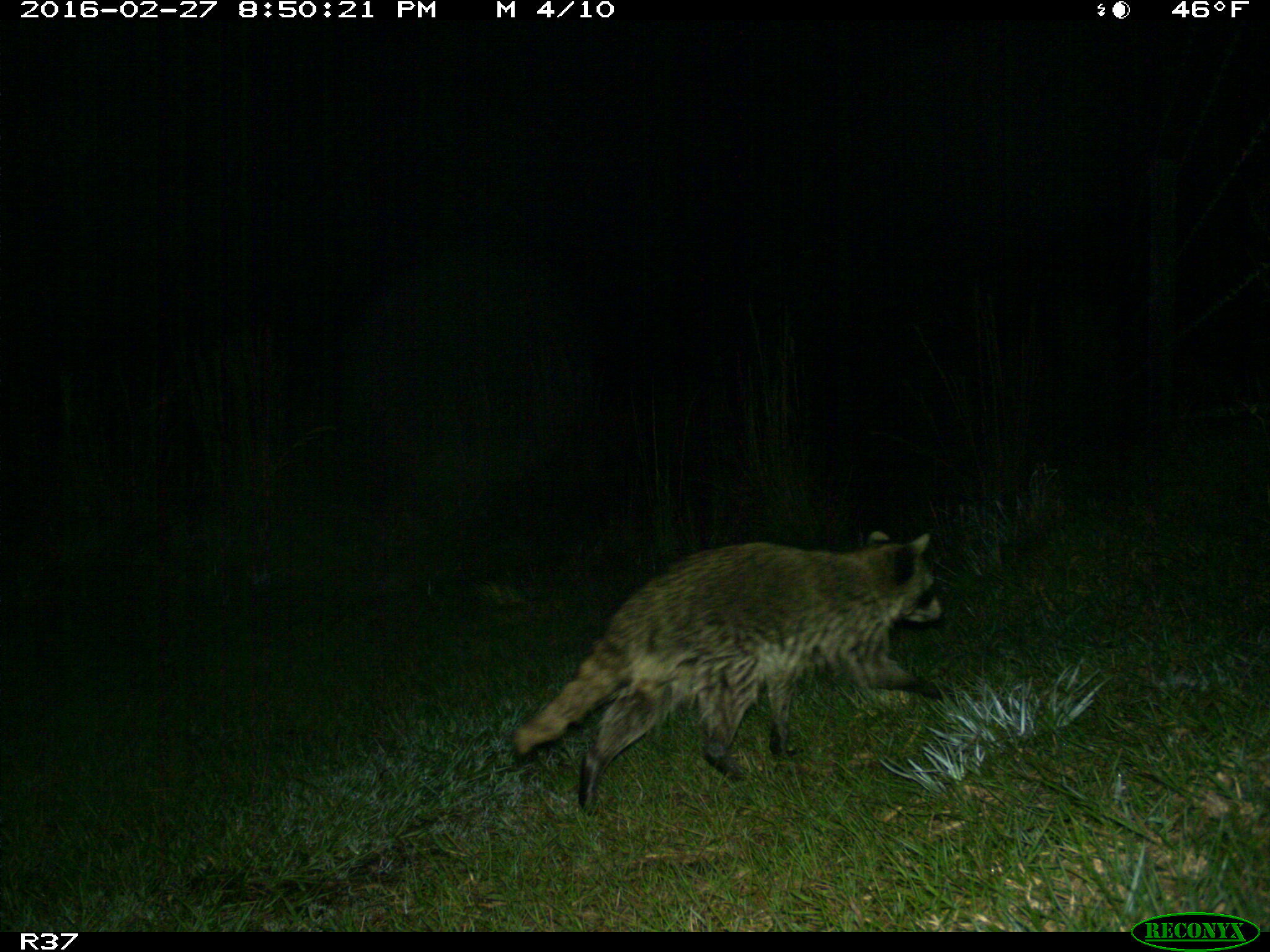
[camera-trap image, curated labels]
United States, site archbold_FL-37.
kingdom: Animalia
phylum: Chordata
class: Mammalia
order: Carnivora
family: Procyonidae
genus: Procyon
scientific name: Procyon lotor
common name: common raccoon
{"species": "Procyon lotor (common raccoon)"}